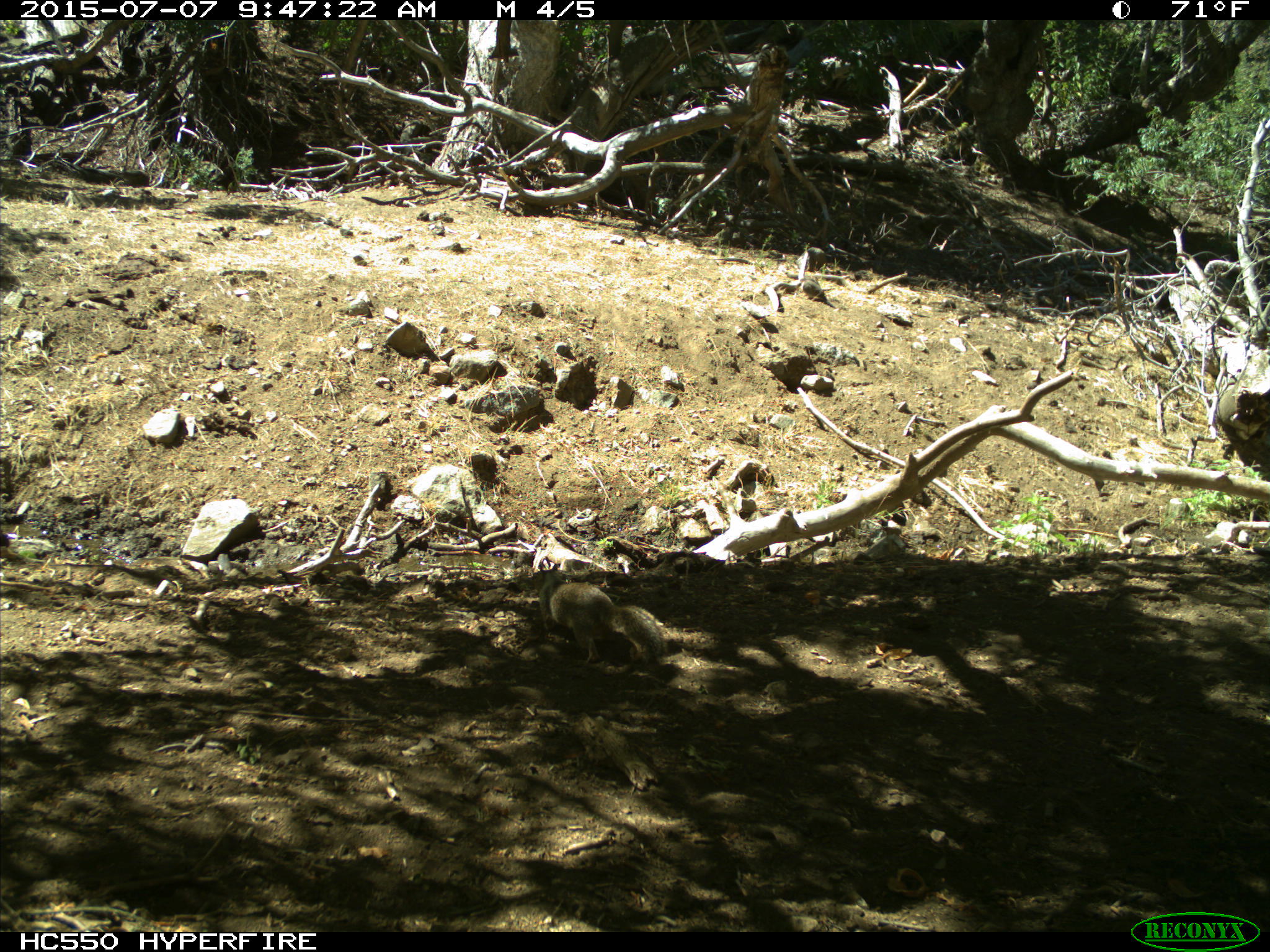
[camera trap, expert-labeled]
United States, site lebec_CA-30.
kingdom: Animalia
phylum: Chordata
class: Mammalia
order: Rodentia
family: Sciuridae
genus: Otospermophilus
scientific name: Otospermophilus beecheyi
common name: california ground squirrel